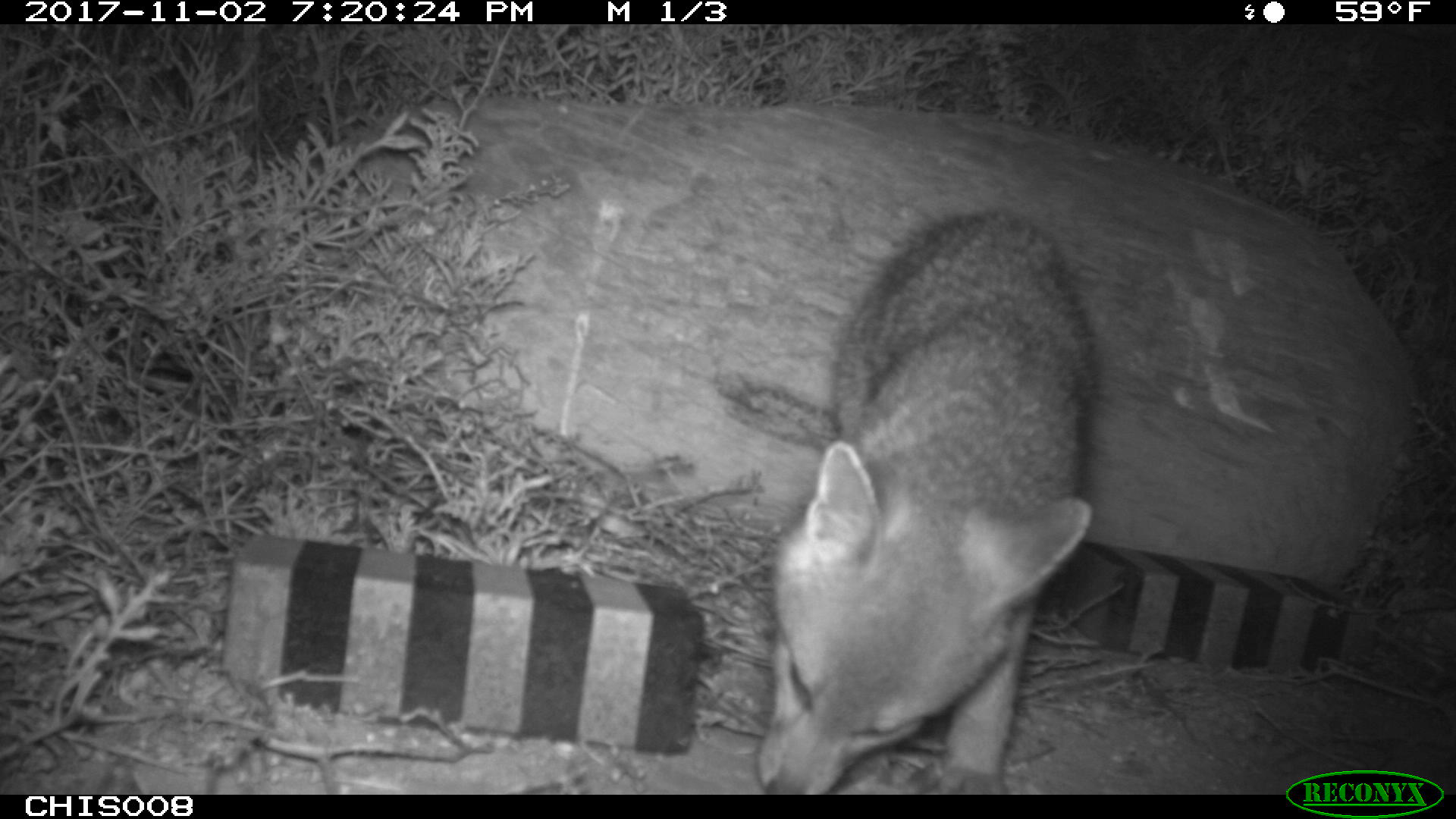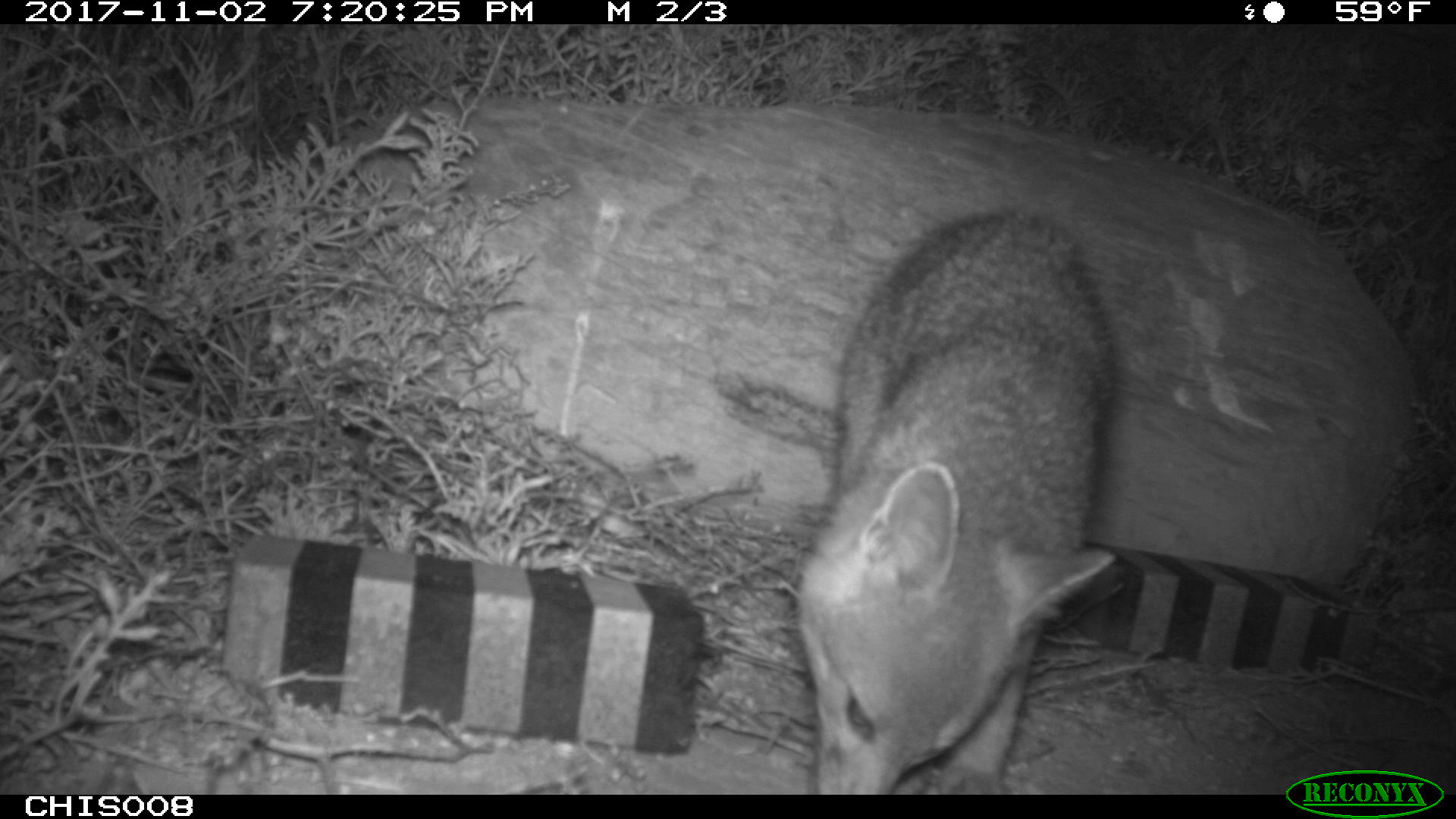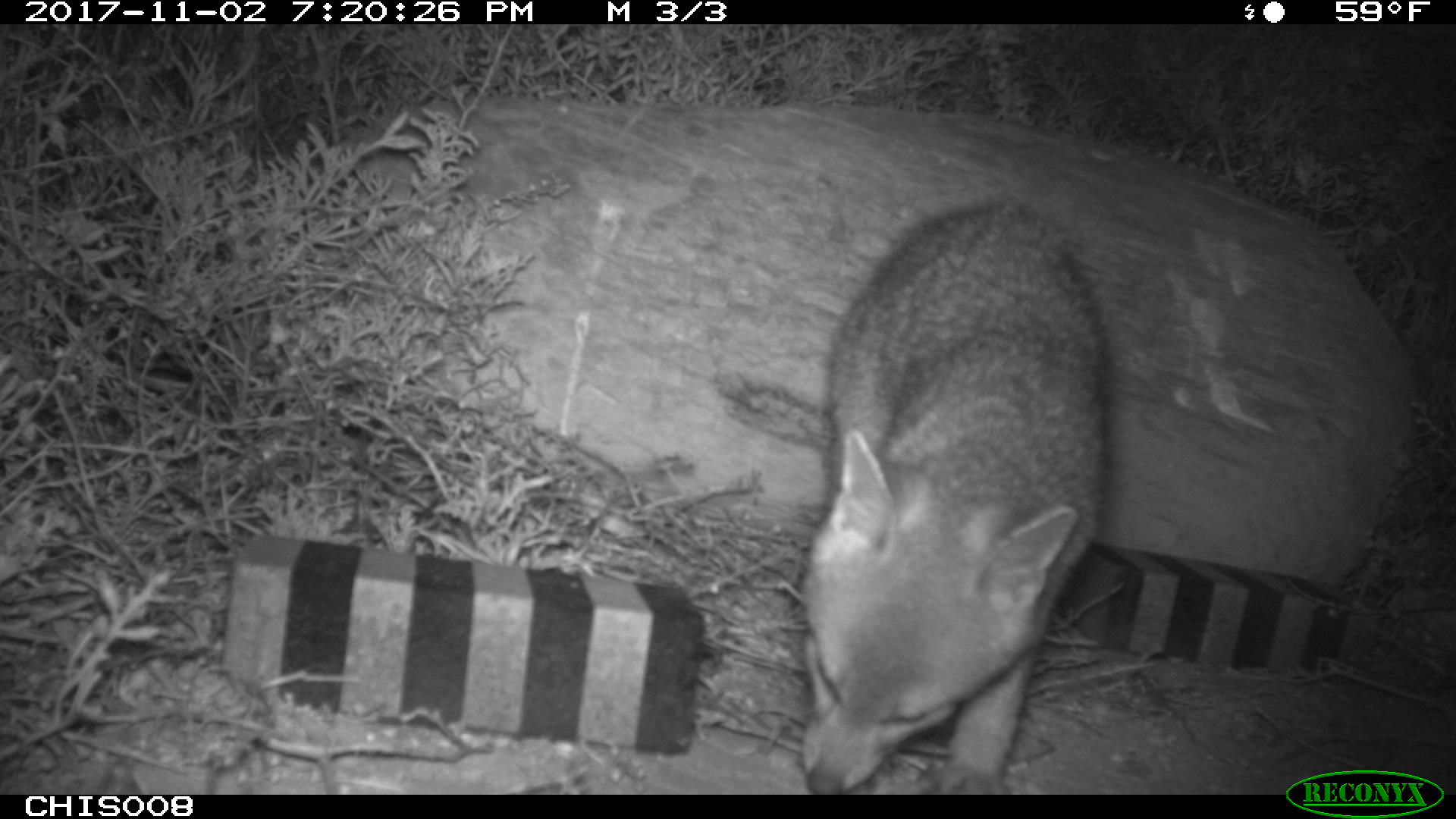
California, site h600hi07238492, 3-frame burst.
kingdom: Animalia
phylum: Chordata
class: Mammalia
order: Carnivora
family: Canidae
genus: Urocyon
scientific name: Urocyon littoralis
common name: island fox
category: fox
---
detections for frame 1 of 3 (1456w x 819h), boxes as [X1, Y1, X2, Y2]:
fox: [757, 207, 1094, 795]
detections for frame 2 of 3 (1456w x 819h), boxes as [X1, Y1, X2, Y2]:
fox: [800, 206, 1112, 792]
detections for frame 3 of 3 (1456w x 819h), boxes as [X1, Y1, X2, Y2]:
fox: [795, 199, 1111, 794]